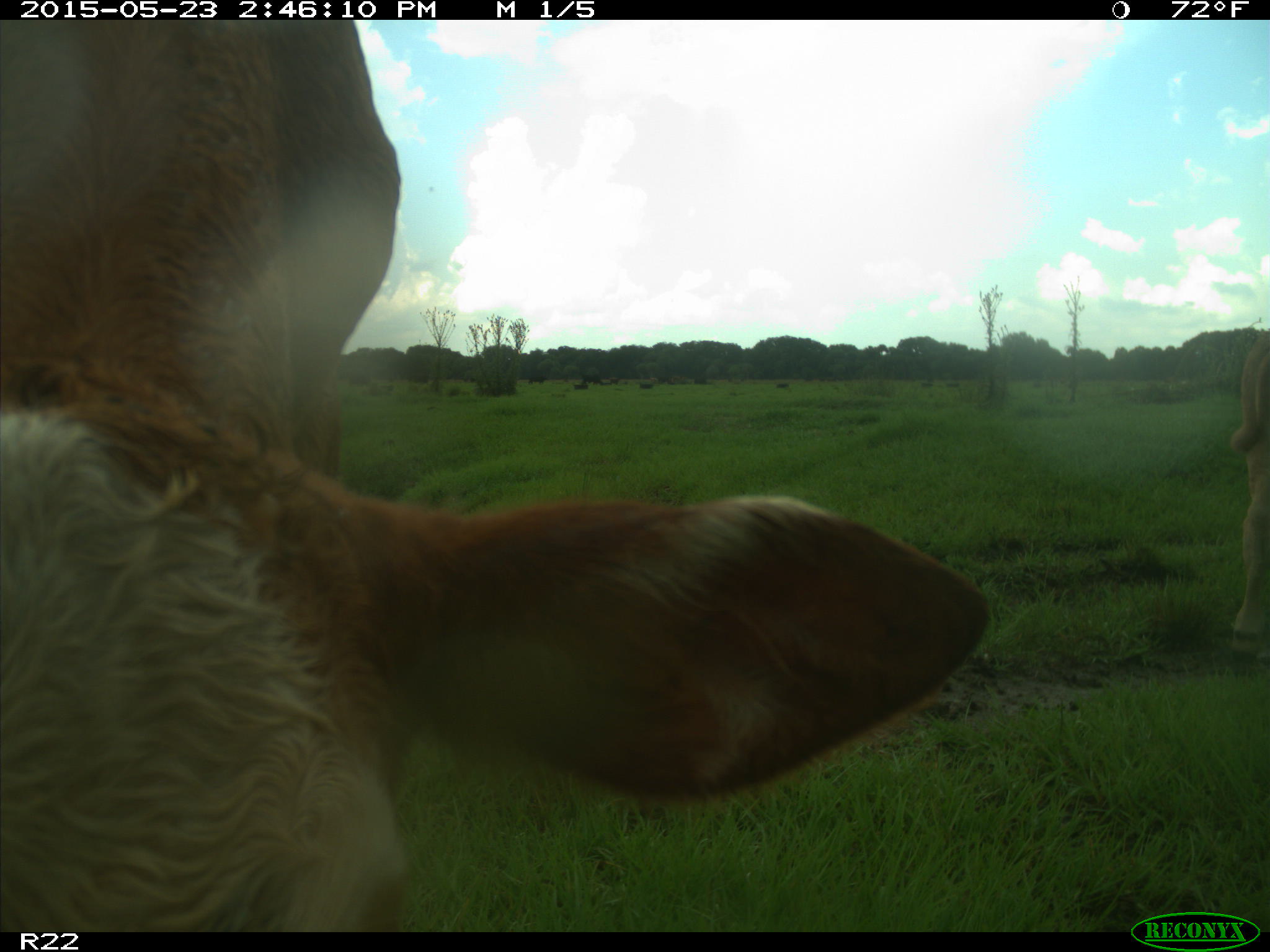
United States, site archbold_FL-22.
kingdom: Animalia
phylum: Chordata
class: Mammalia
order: Artiodactyla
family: Bovidae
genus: Bos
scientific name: Bos taurus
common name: domestic cow